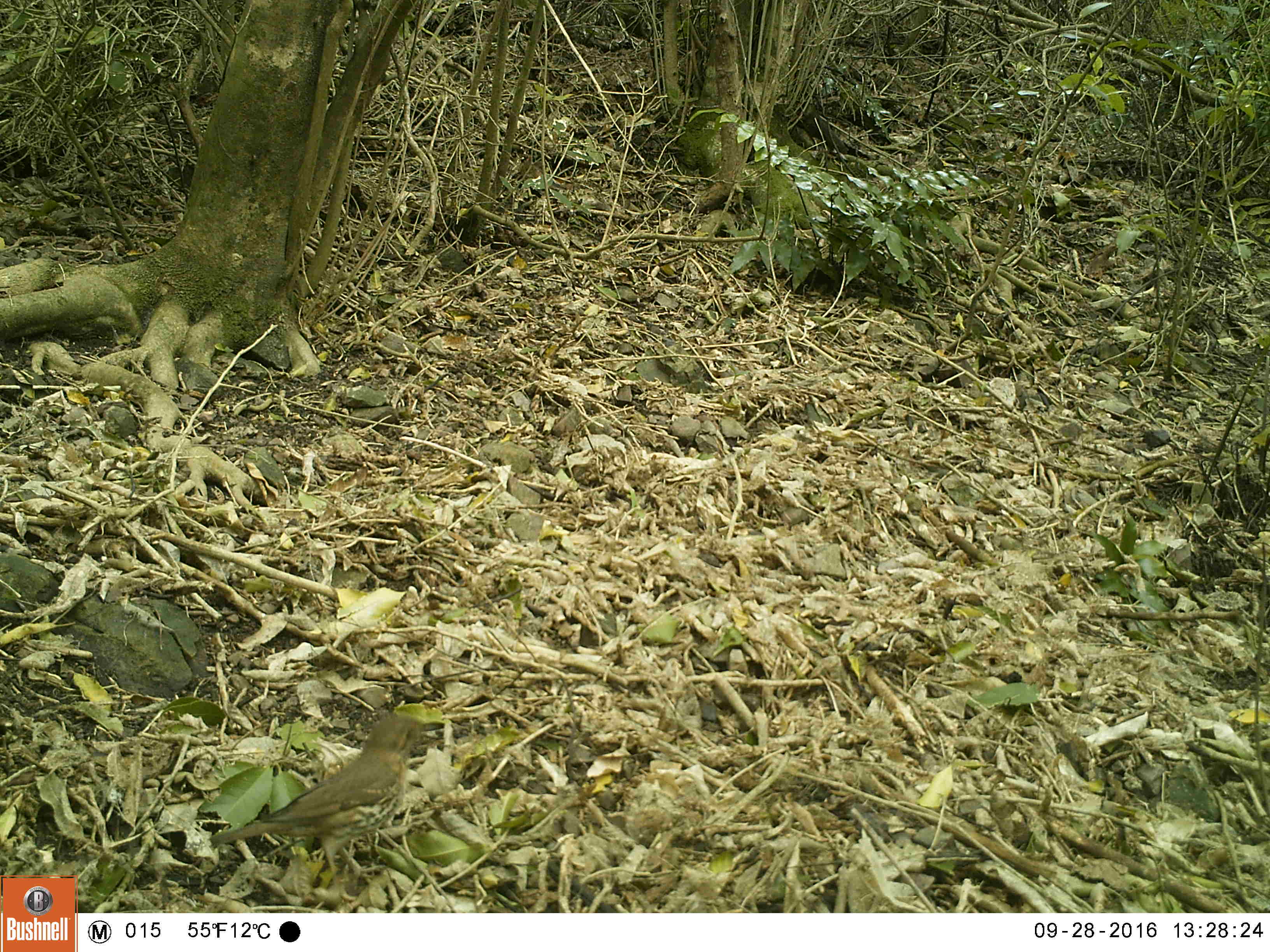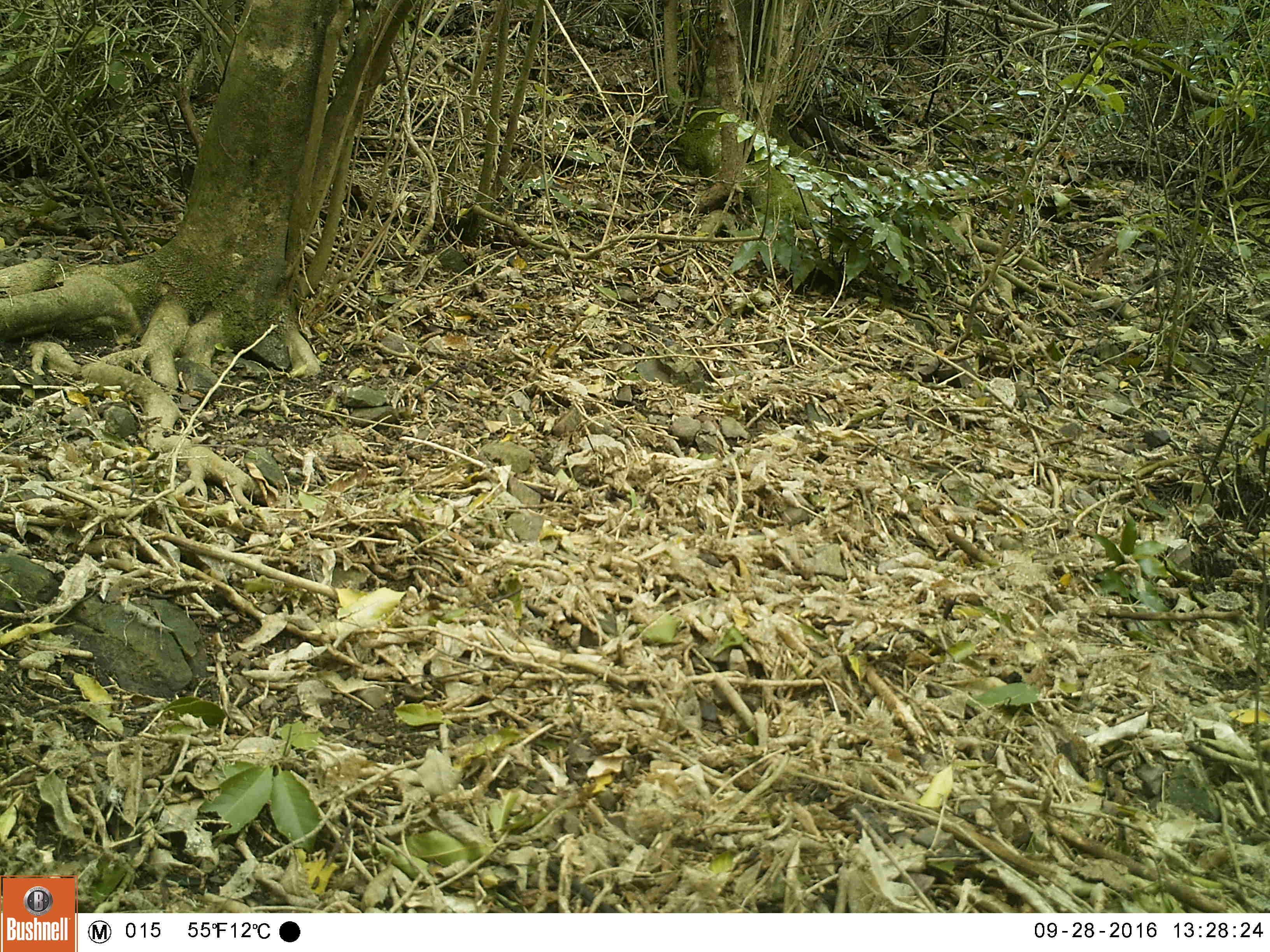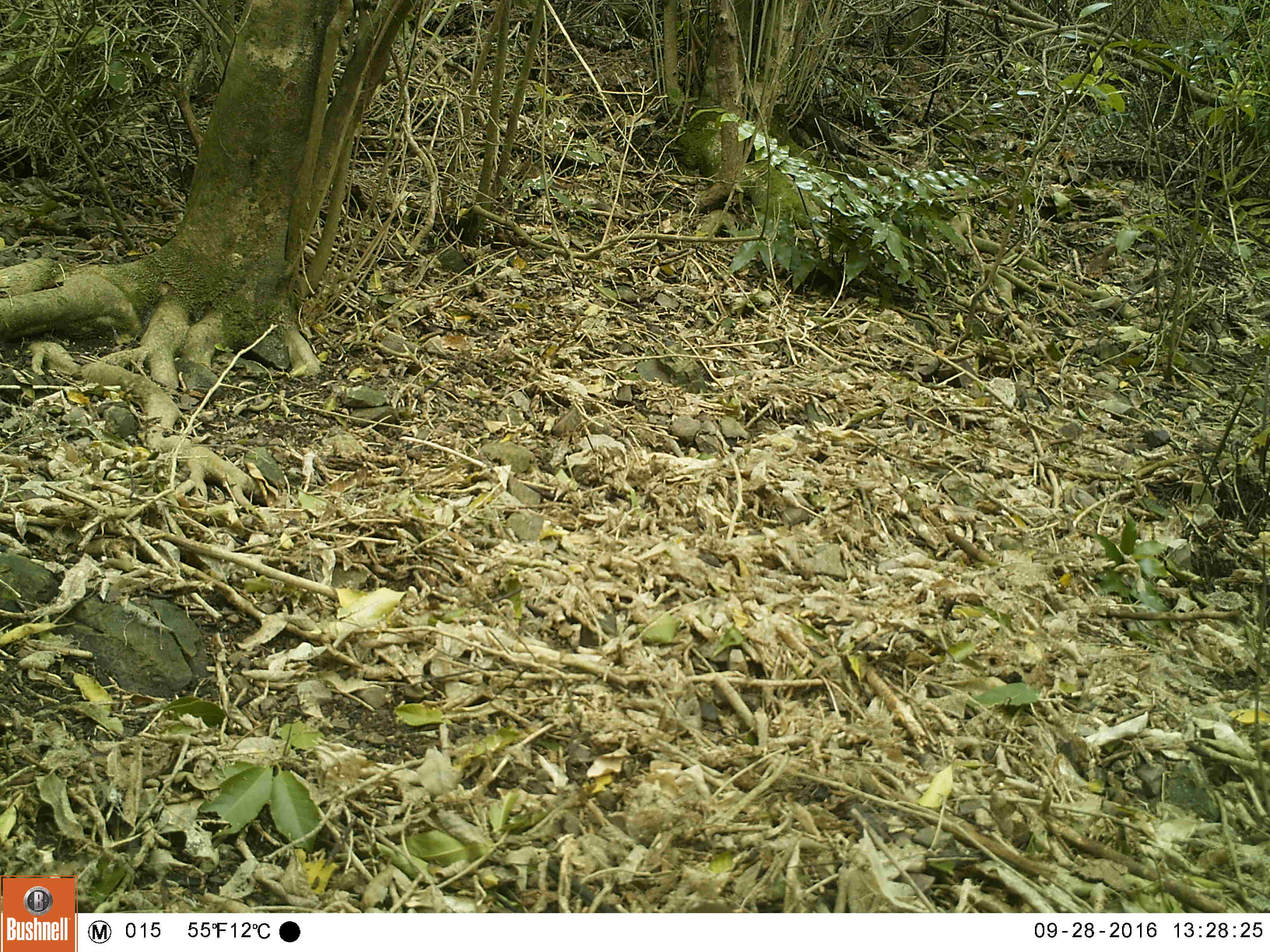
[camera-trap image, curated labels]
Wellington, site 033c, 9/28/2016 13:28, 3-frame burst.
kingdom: Animalia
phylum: Chordata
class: Aves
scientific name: Aves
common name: bird